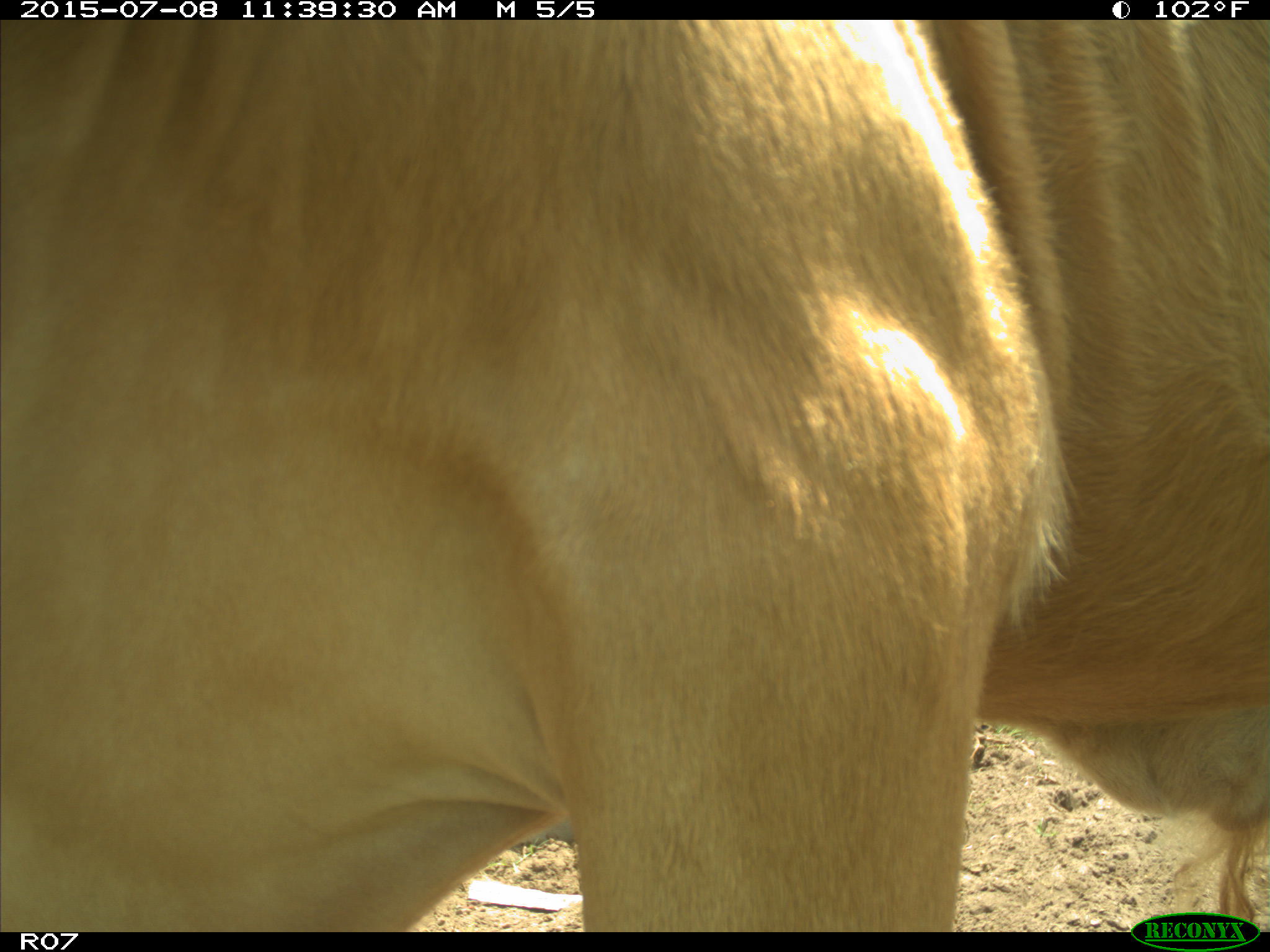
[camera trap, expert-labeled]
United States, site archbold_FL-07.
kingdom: Animalia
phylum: Chordata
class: Mammalia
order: Artiodactyla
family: Bovidae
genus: Bos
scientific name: Bos taurus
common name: domestic cow